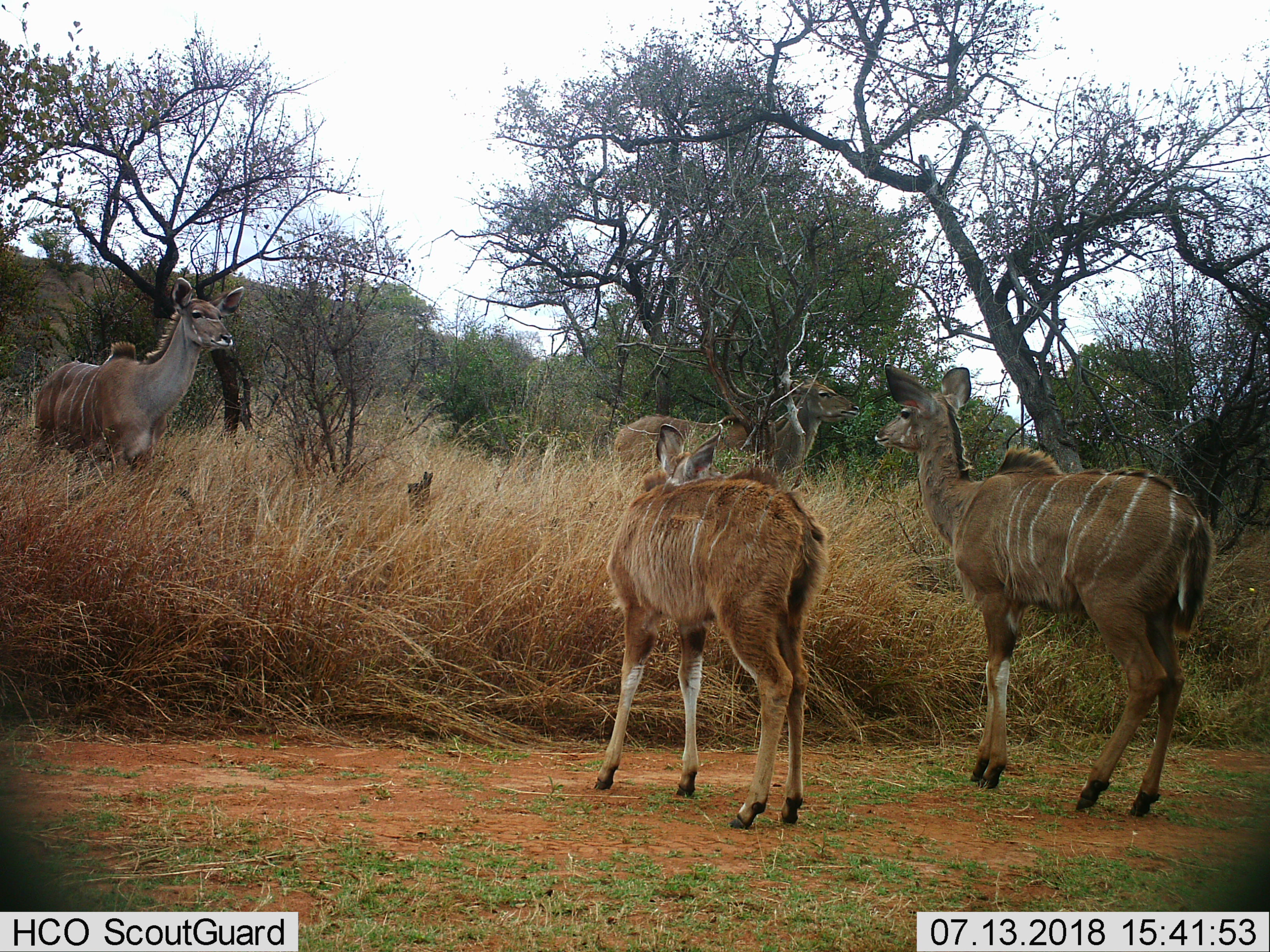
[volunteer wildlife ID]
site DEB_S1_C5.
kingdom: Animalia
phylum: Chordata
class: Mammalia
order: Artiodactyla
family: Bovidae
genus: Tragelaphus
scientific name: Tragelaphus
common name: kudu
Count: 4.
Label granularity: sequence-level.